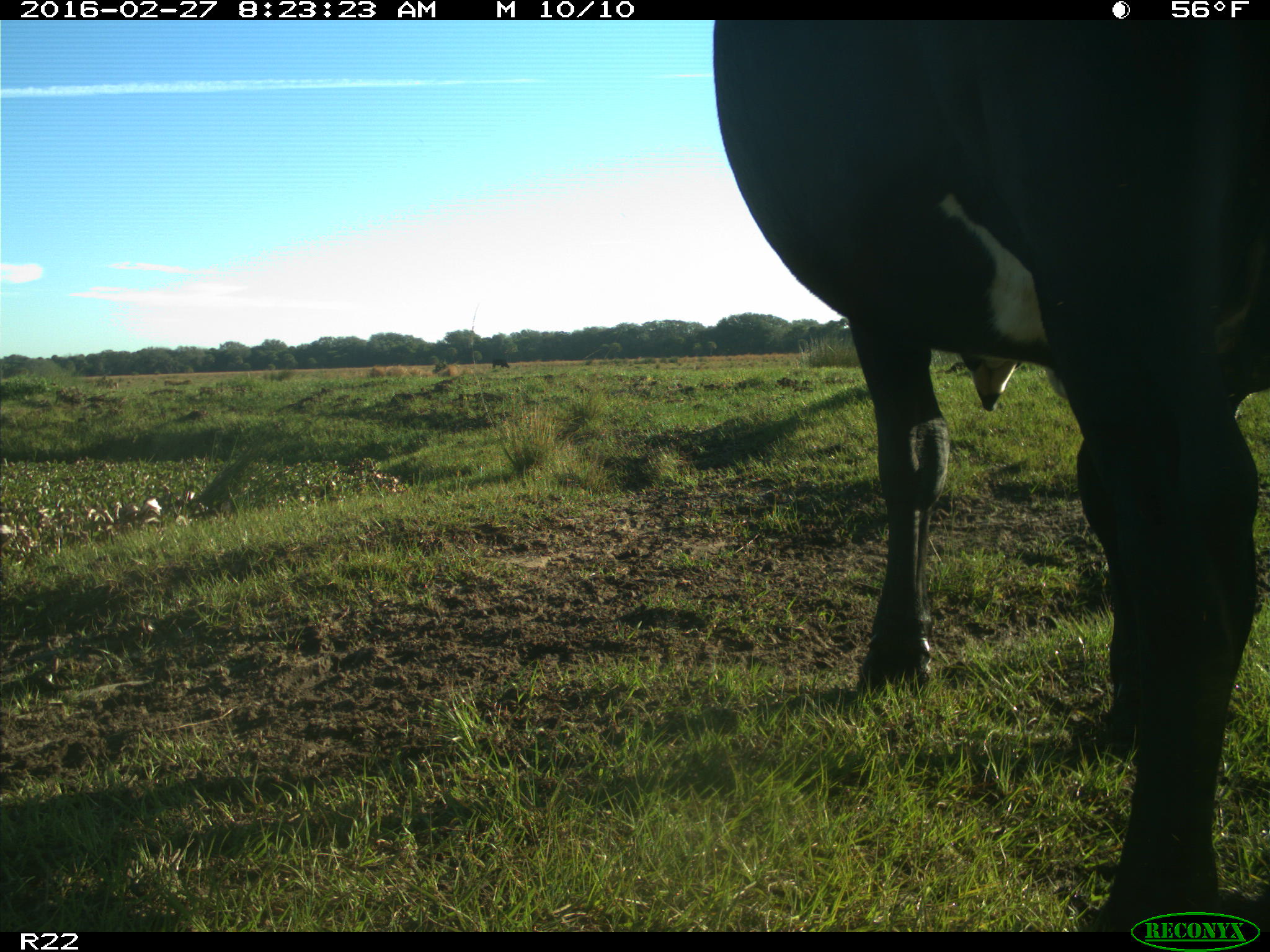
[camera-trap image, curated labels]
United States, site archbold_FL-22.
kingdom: Animalia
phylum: Chordata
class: Mammalia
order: Artiodactyla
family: Bovidae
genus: Bos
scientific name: Bos taurus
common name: domestic cow